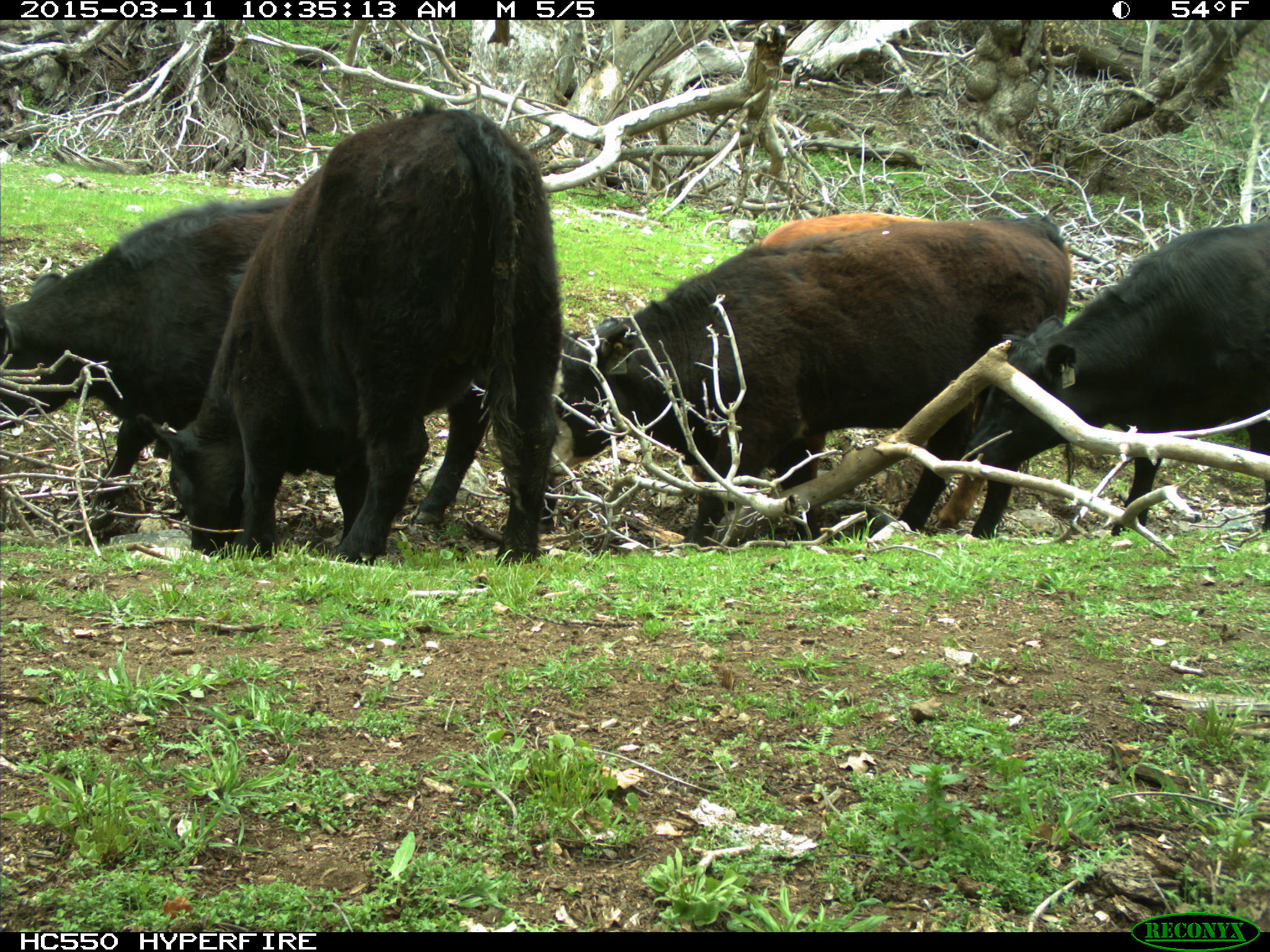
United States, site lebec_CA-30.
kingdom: Animalia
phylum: Chordata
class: Mammalia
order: Artiodactyla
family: Bovidae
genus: Bos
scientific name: Bos taurus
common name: domestic cow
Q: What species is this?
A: Bos taurus (domestic cow).